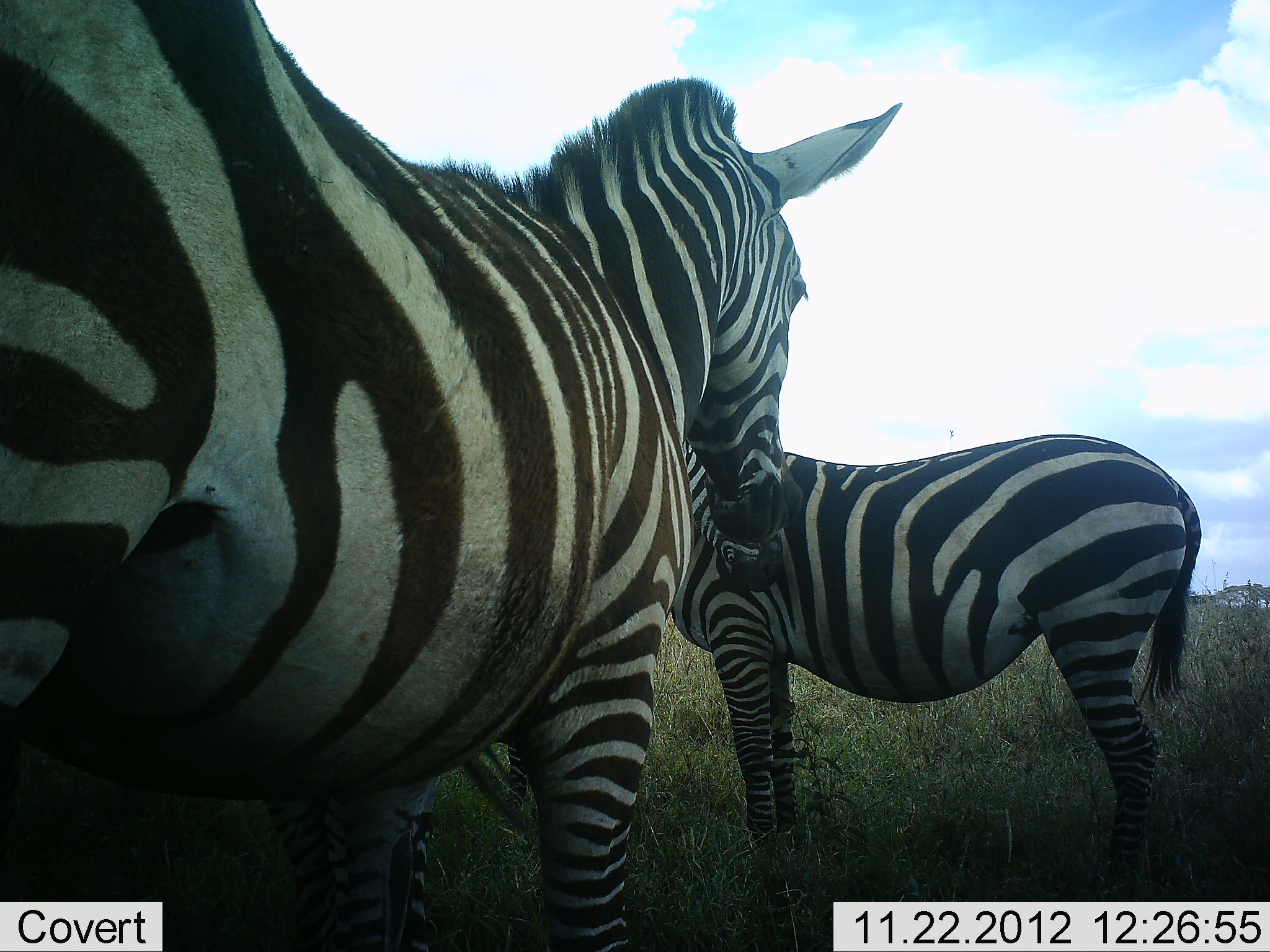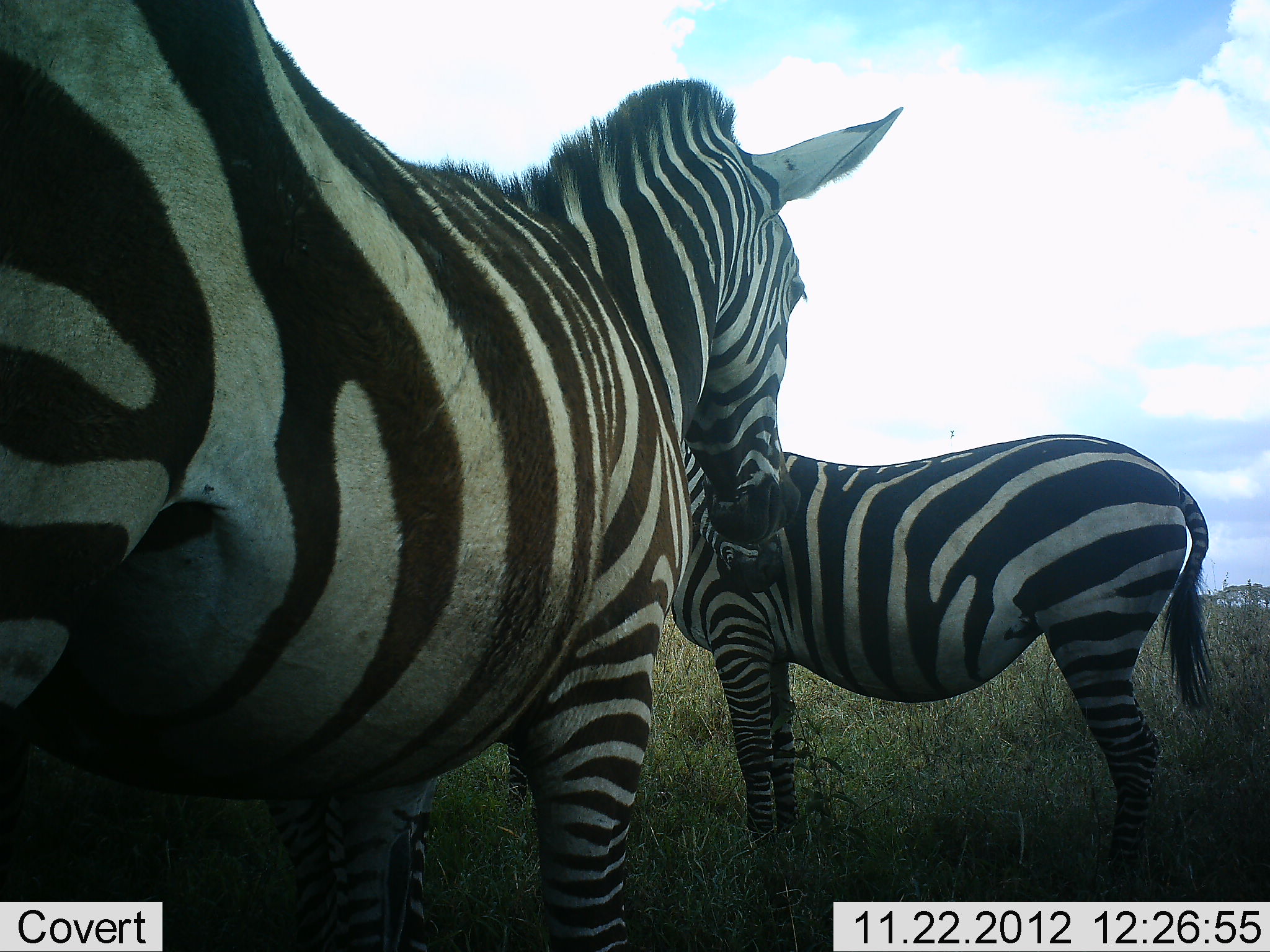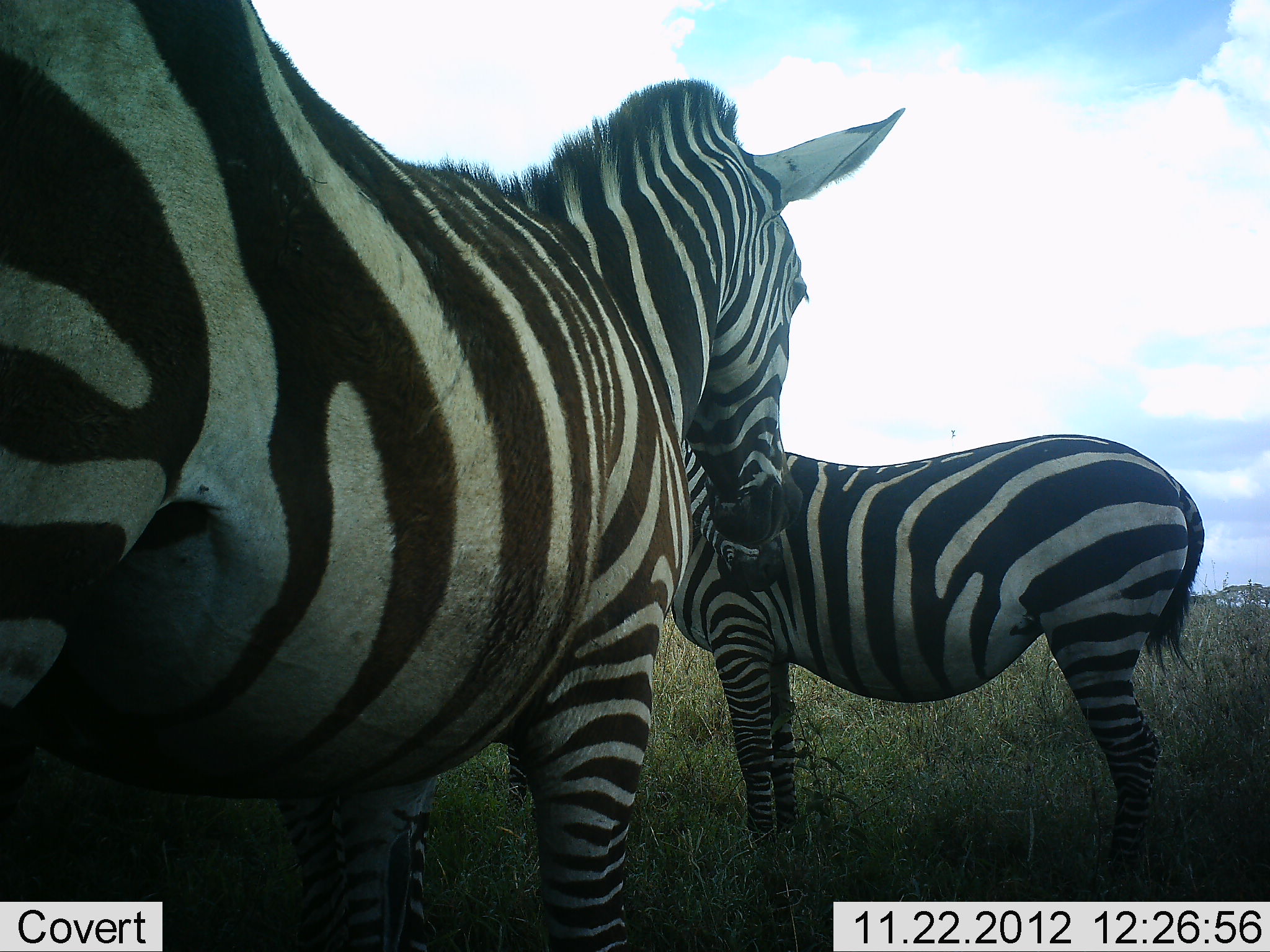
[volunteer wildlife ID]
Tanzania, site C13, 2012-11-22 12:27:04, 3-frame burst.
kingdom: Animalia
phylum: Chordata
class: Mammalia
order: Perissodactyla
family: Equidae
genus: Equus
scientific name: Equus quagga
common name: plains zebra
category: zebra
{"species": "zebra (plains zebra) (Equus quagga)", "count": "3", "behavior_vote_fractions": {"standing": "100%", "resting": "0%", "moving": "0%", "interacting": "0%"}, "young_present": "30%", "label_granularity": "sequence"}